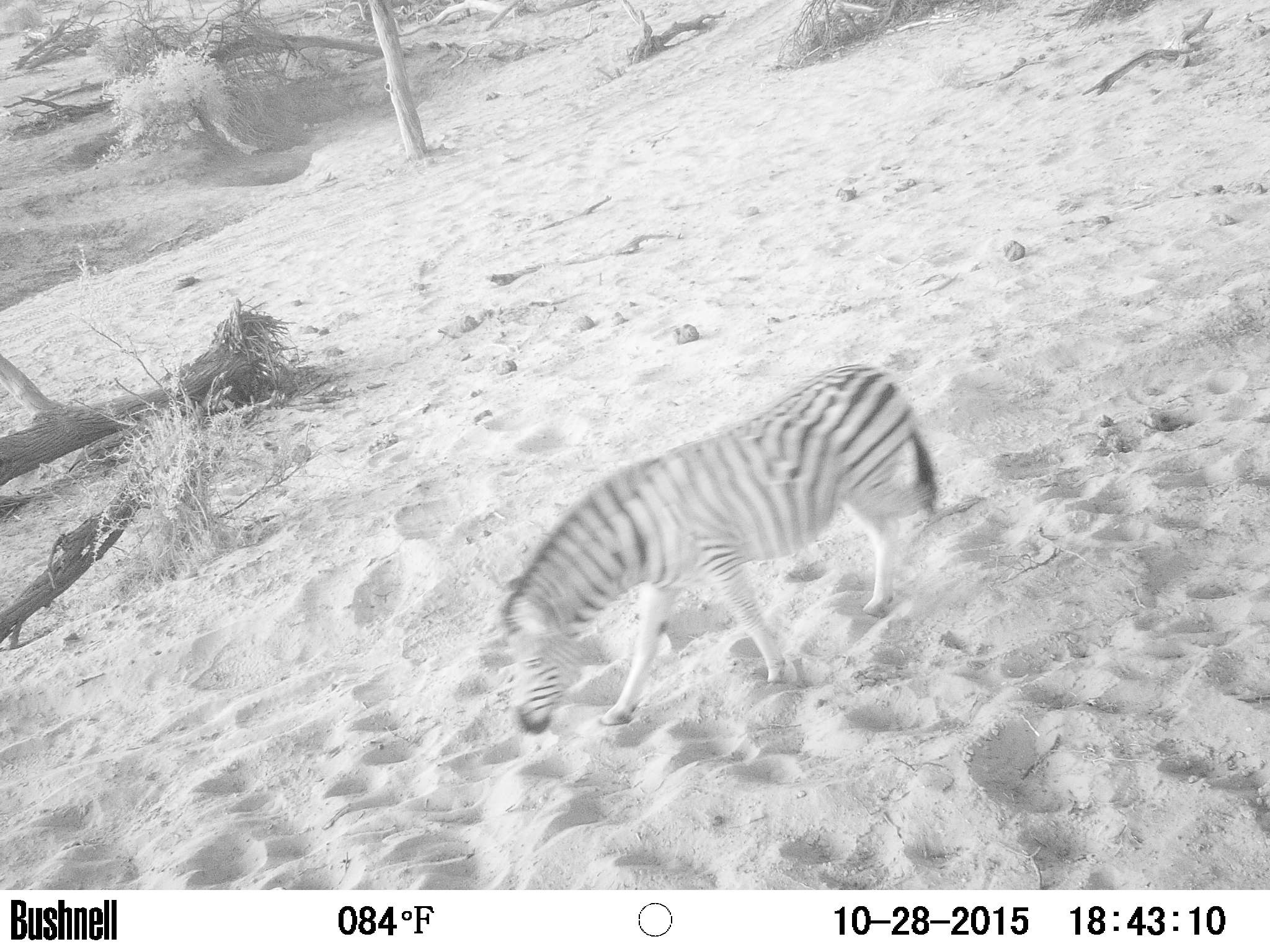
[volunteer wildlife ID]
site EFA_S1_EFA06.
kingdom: Animalia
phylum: Chordata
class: Mammalia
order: Perissodactyla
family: Equidae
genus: Equus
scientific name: Equus quagga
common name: plains zebra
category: zebraplains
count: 1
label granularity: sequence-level